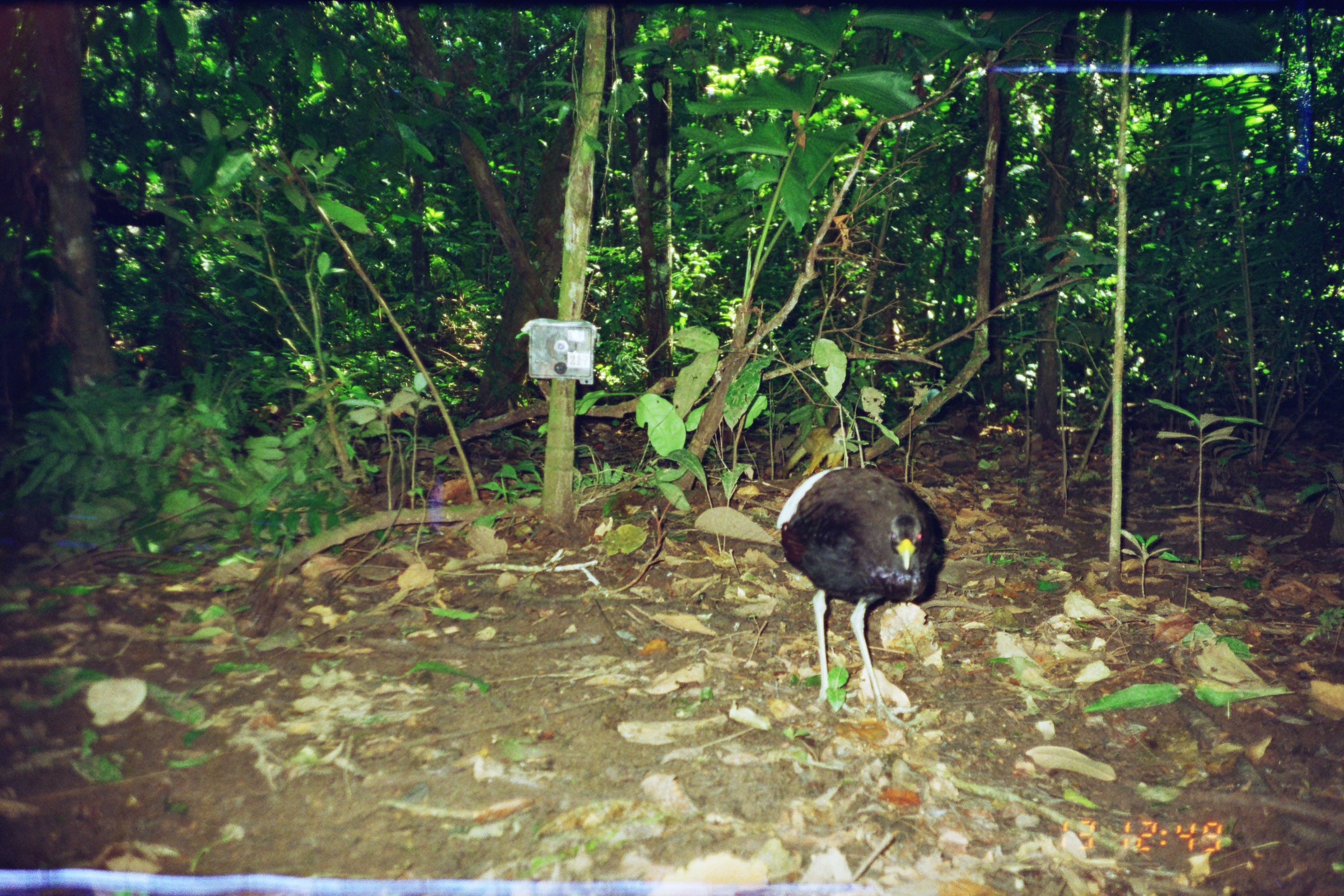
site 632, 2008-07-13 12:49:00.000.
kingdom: Animalia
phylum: Chordata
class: Aves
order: Gruiformes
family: Psophiidae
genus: Psophia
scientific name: Psophia leucoptera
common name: pale-winged trumpeter